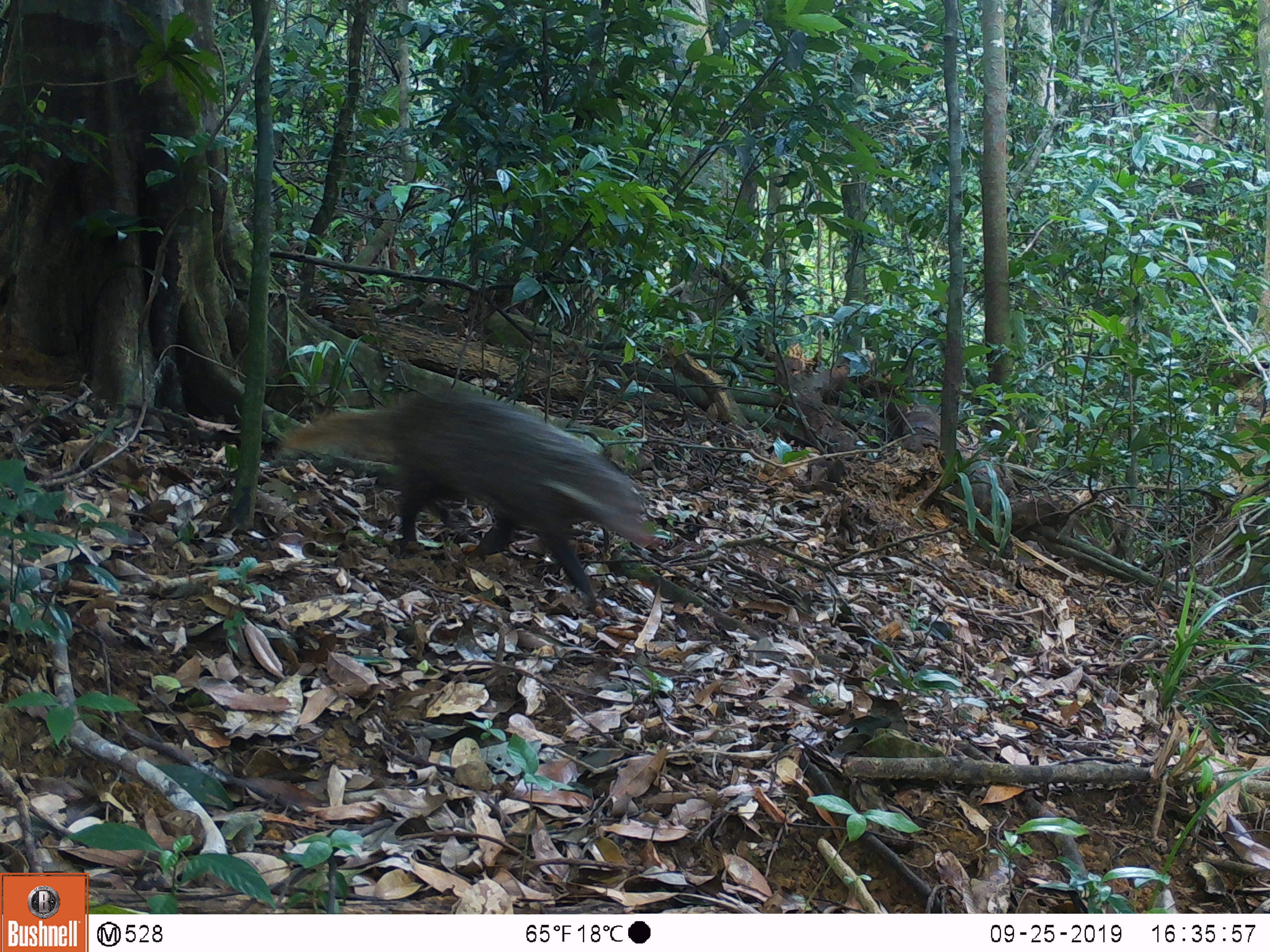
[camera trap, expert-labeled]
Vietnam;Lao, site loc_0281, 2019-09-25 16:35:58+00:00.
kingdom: Animalia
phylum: Chordata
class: Mammalia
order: Carnivora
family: Herpestidae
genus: Urva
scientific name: Urva urva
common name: crab-eating mongoose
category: crab eating mongoose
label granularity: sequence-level